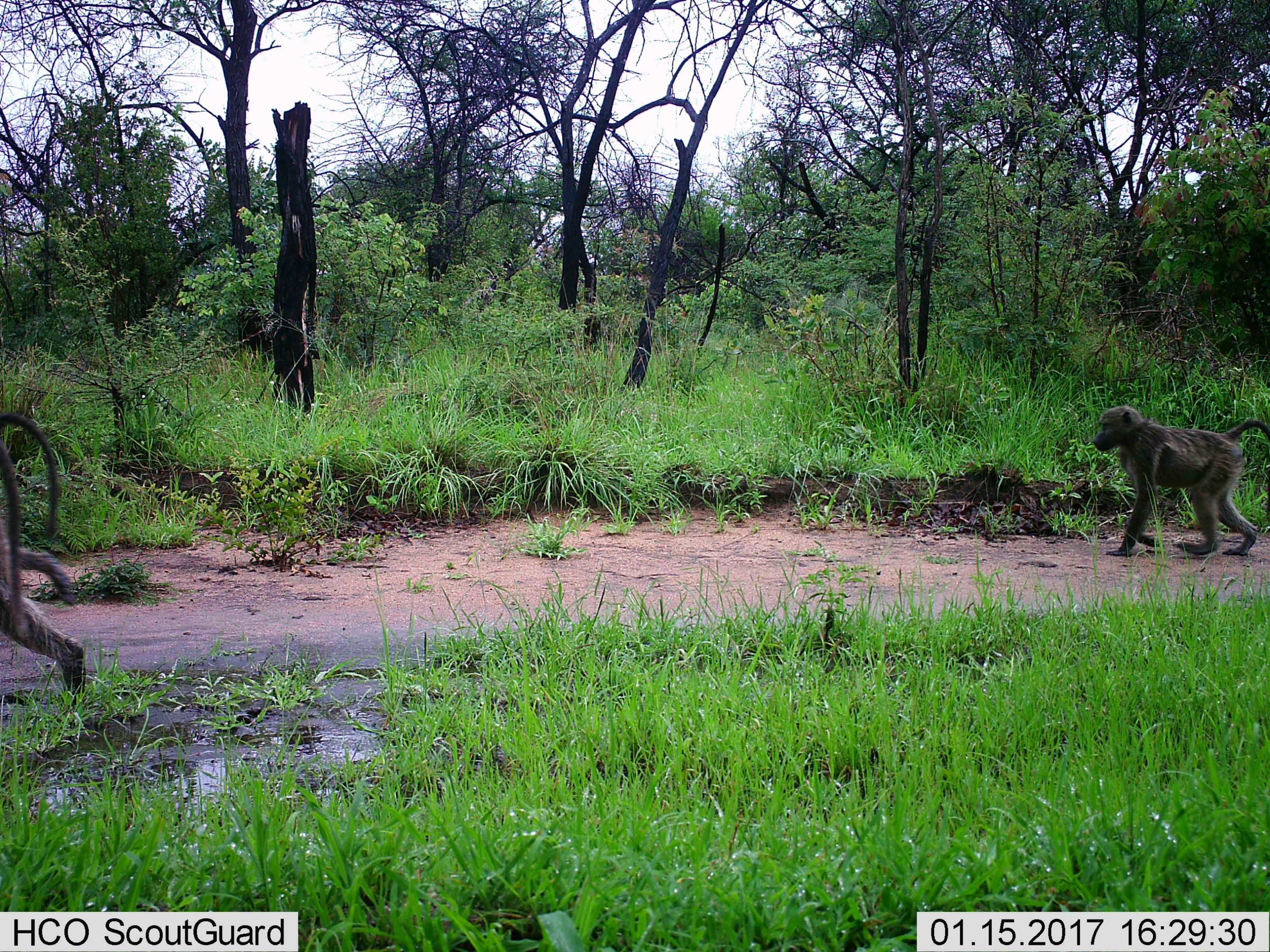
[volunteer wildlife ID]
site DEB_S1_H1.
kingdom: Animalia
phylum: Chordata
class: Mammalia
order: Primates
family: Cercopithecidae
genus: Papio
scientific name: Papio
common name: baboon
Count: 3.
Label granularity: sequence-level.